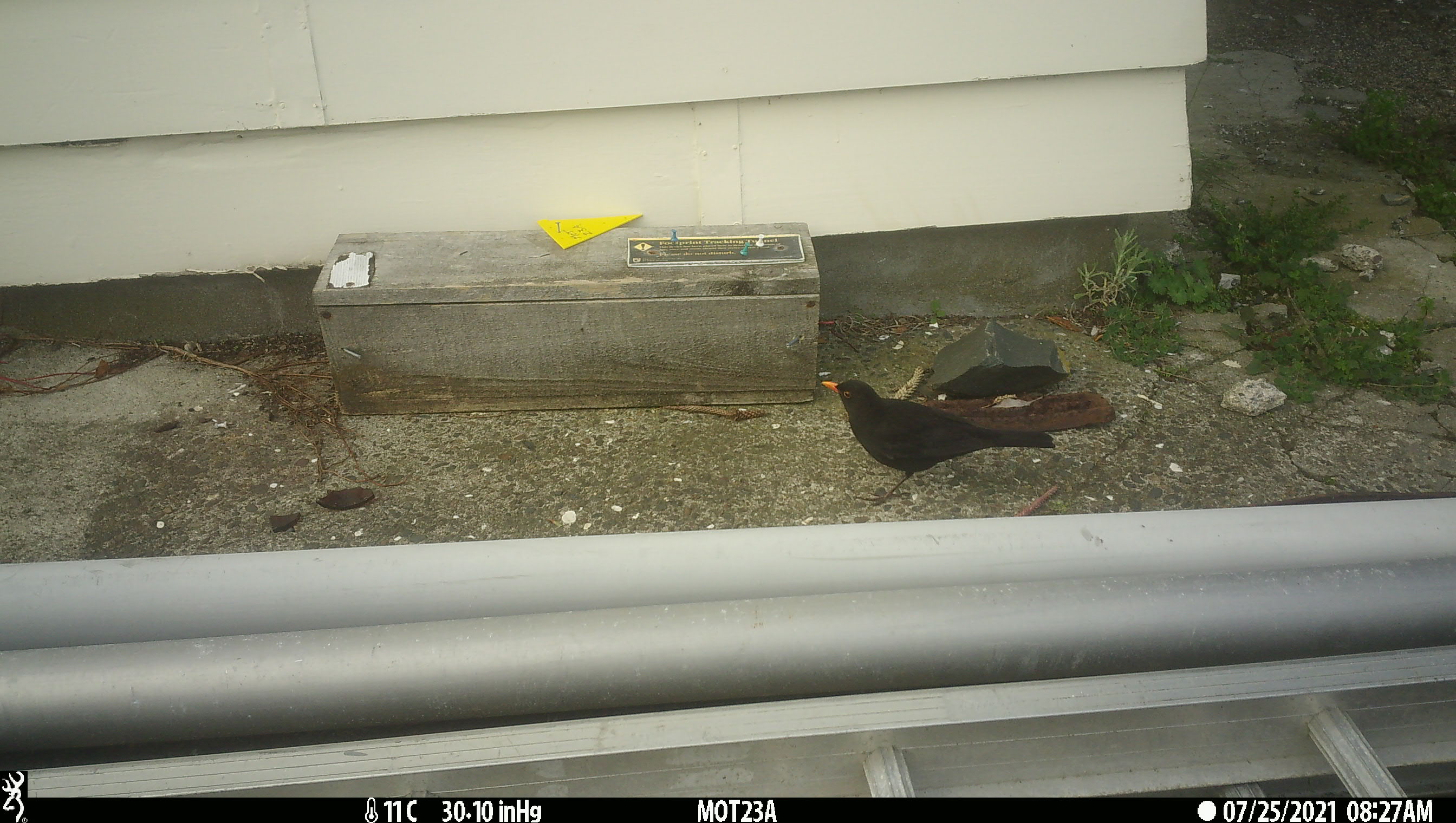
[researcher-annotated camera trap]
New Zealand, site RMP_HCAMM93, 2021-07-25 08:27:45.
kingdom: Animalia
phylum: Chordata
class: Aves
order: Passeriformes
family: Turdidae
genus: Turdus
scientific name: Turdus merula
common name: eurasian blackbird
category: blackbird